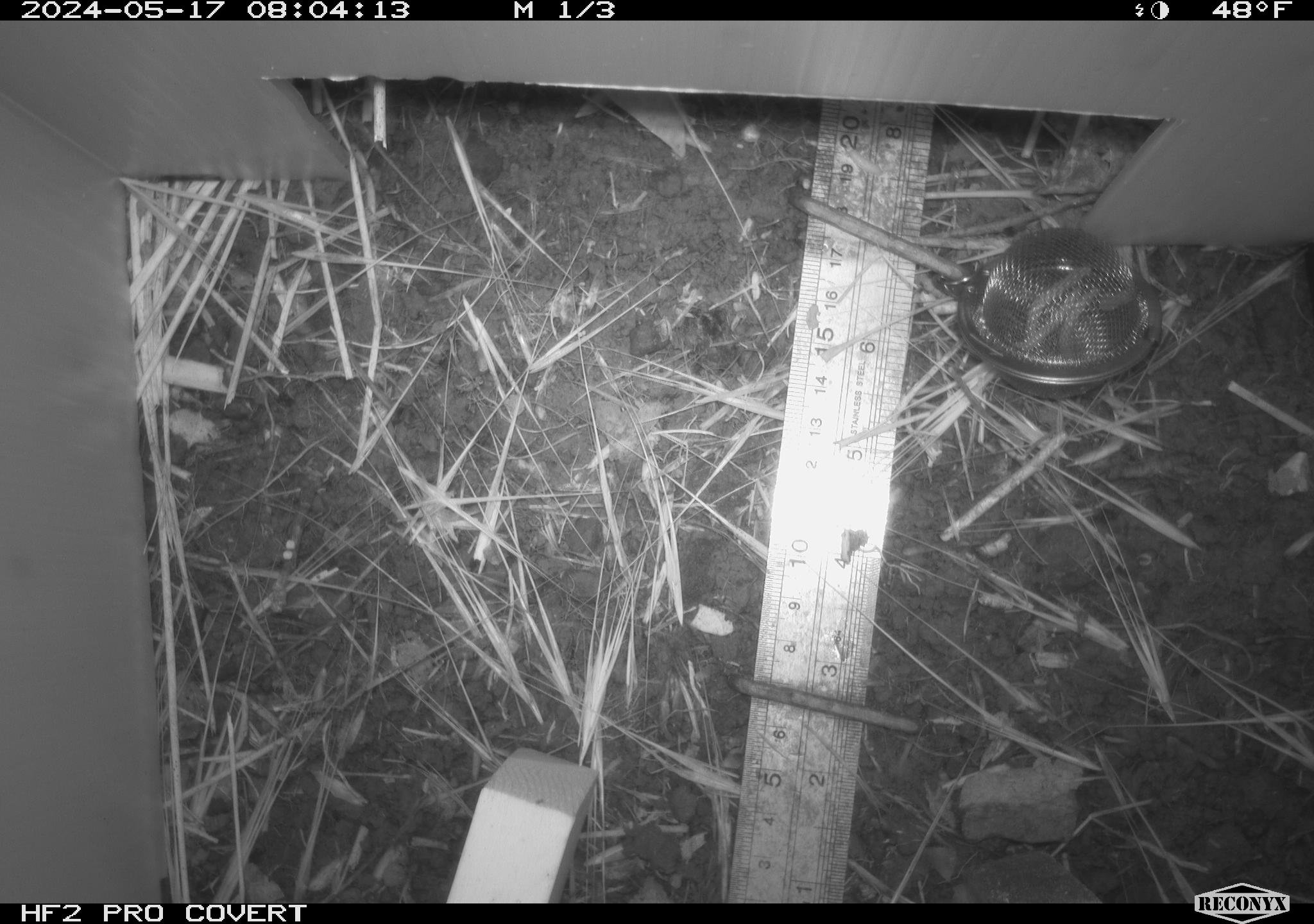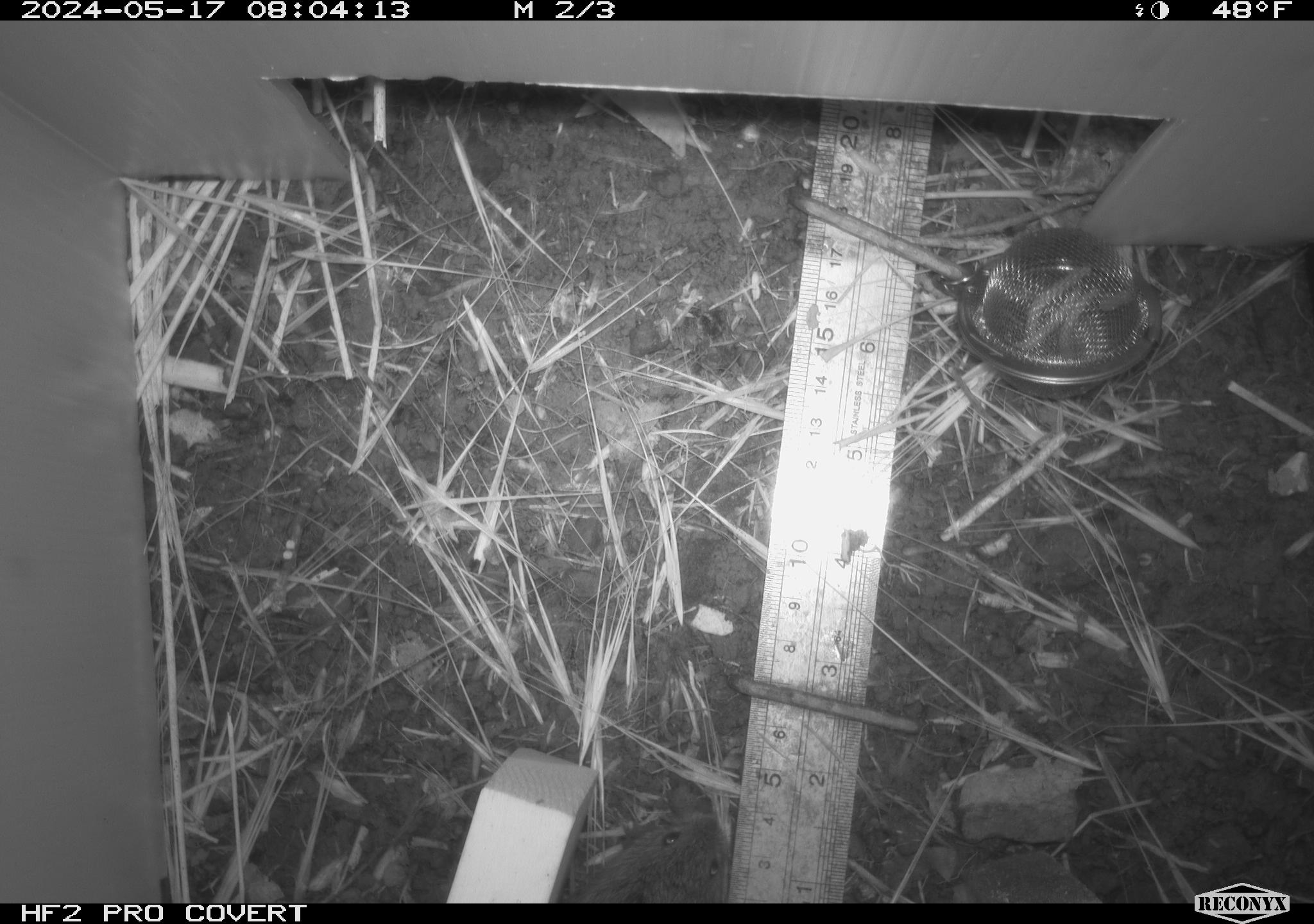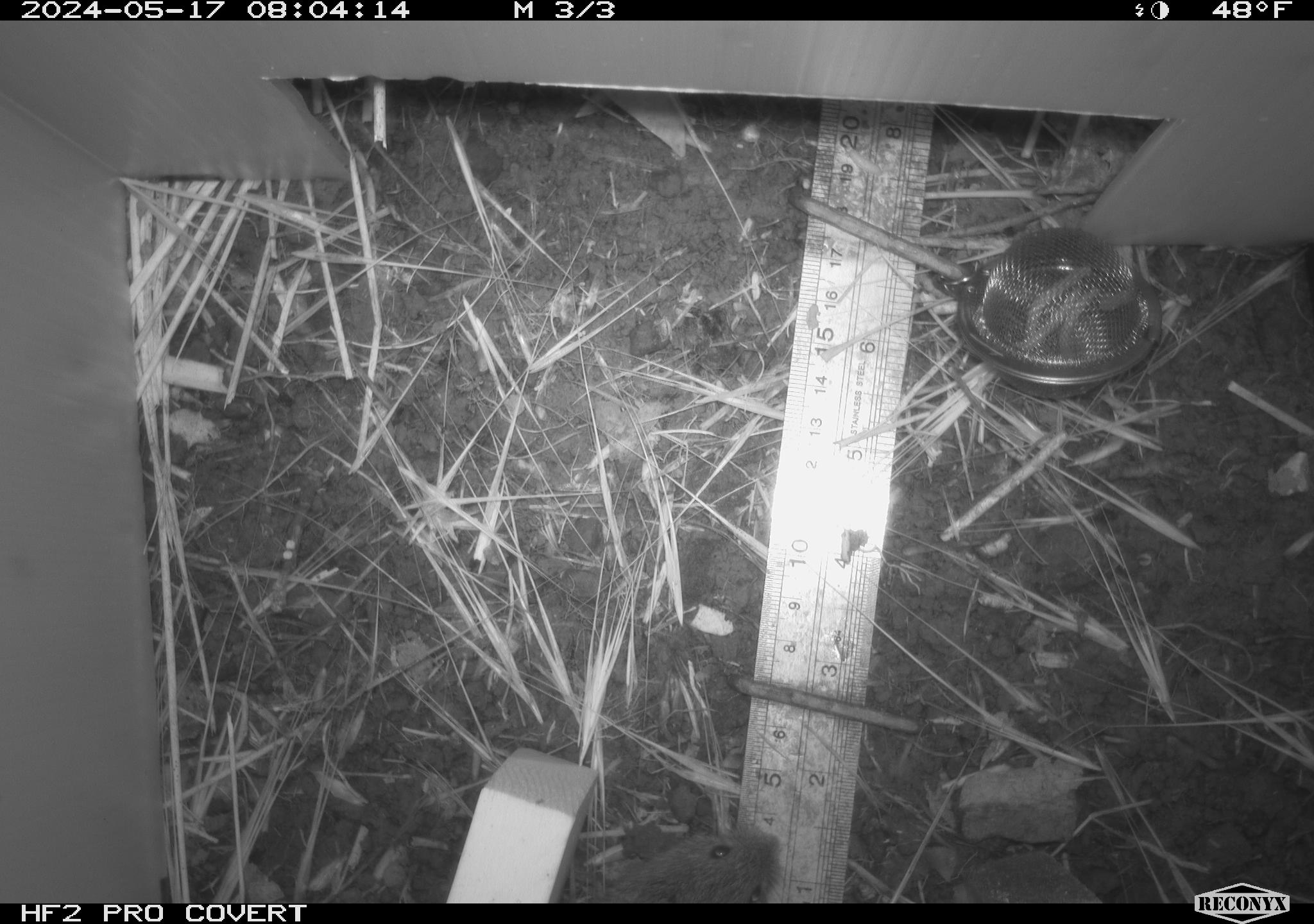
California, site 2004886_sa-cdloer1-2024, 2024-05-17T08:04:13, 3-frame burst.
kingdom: Animalia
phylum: Chordata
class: Mammalia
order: Rodentia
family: Cricetidae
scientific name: Arvicolinae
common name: voles, lemmings, and muskrats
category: arvicolinae subfamily